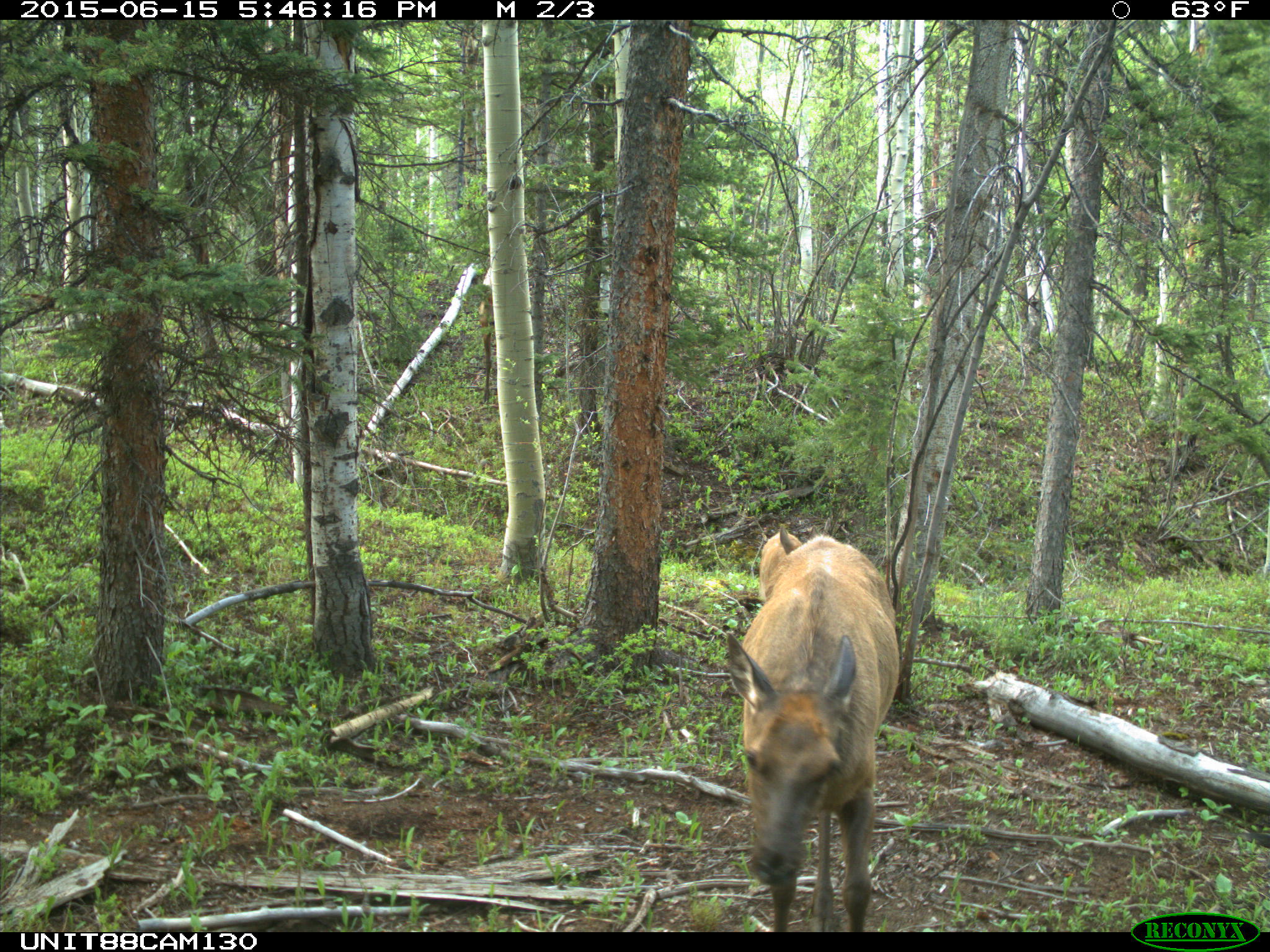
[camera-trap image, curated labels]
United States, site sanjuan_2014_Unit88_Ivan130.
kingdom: Animalia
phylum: Chordata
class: Mammalia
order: Artiodactyla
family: Cervidae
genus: Cervus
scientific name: Cervus elaphus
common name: red deer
Cervus elaphus (red deer).